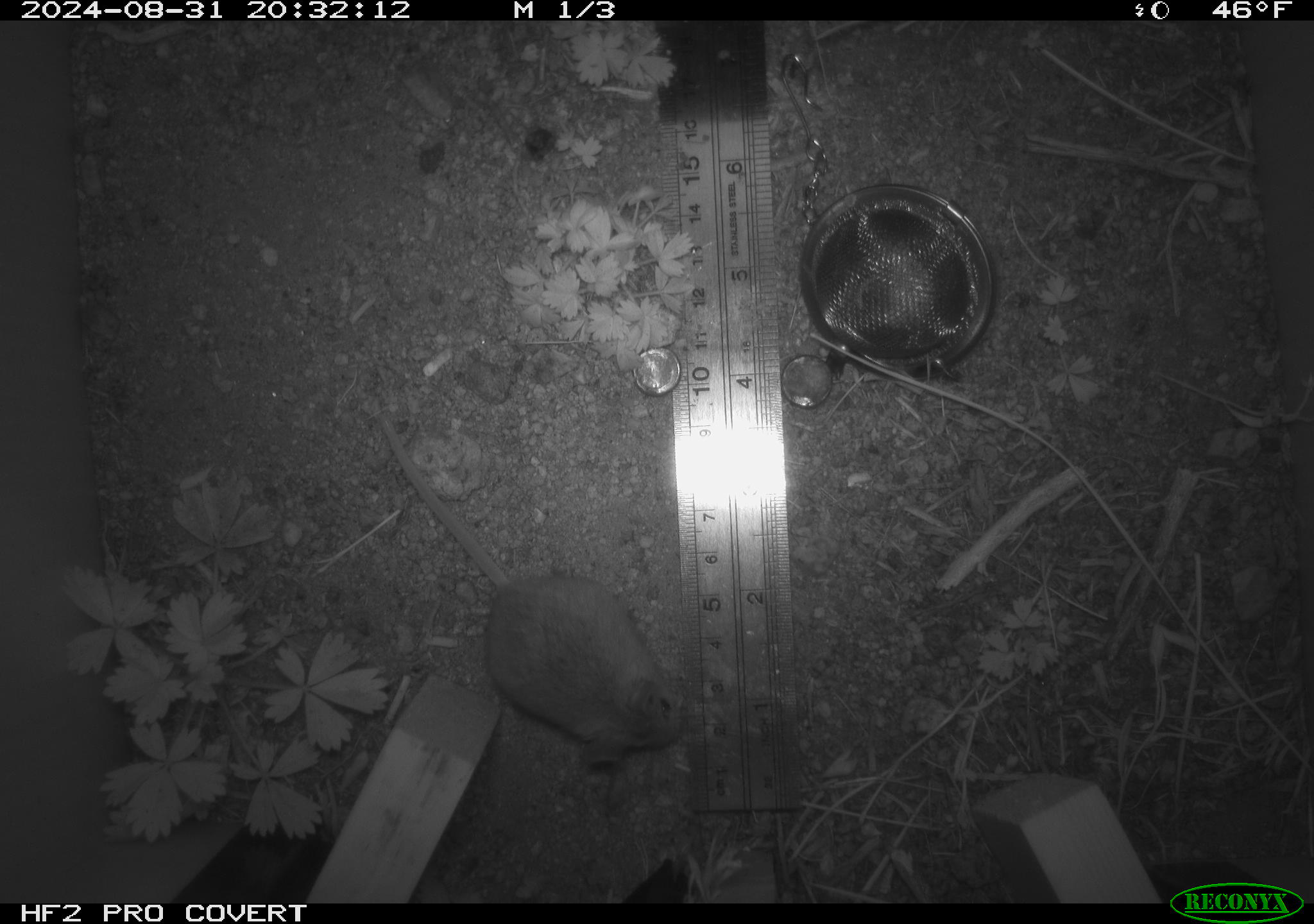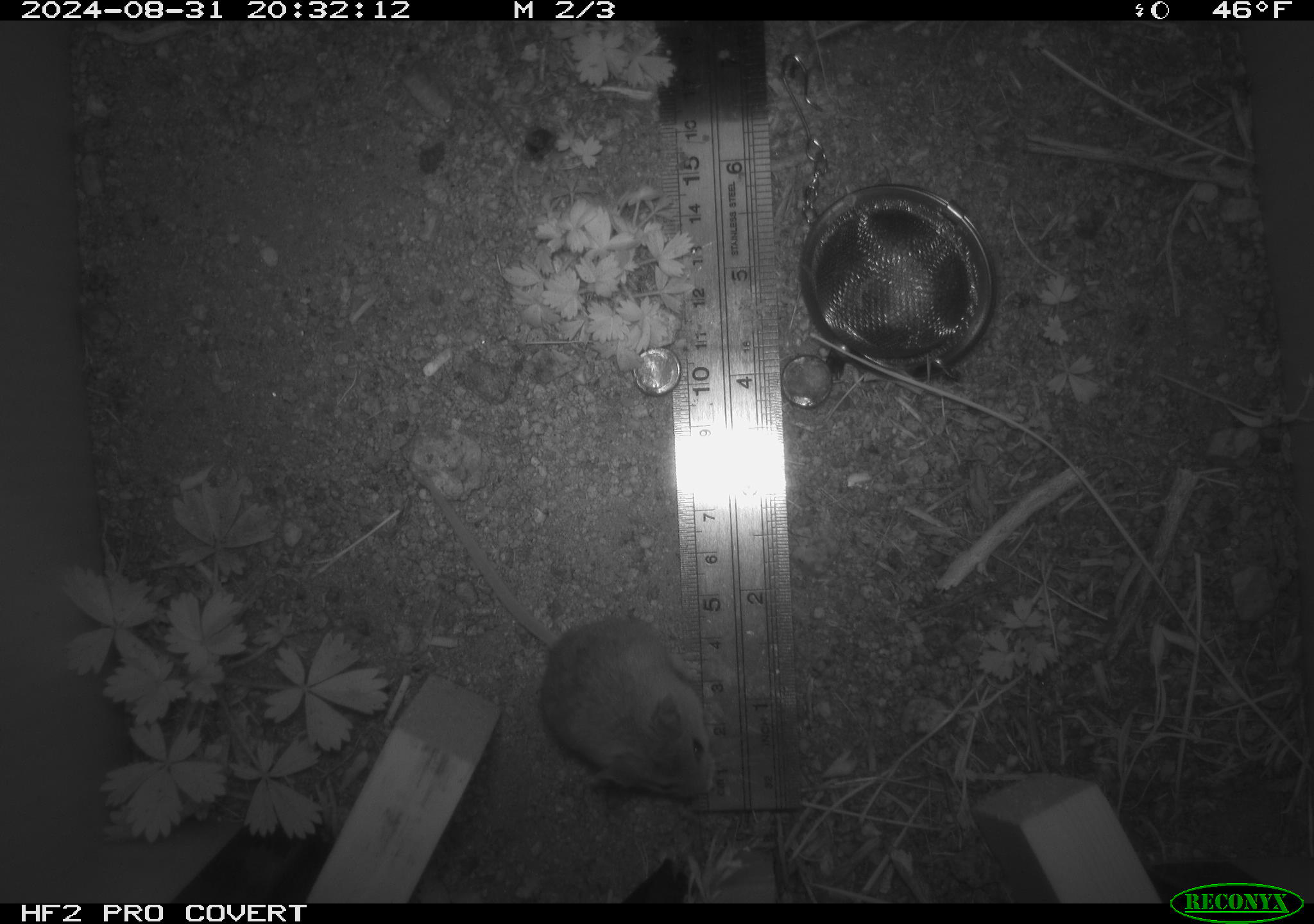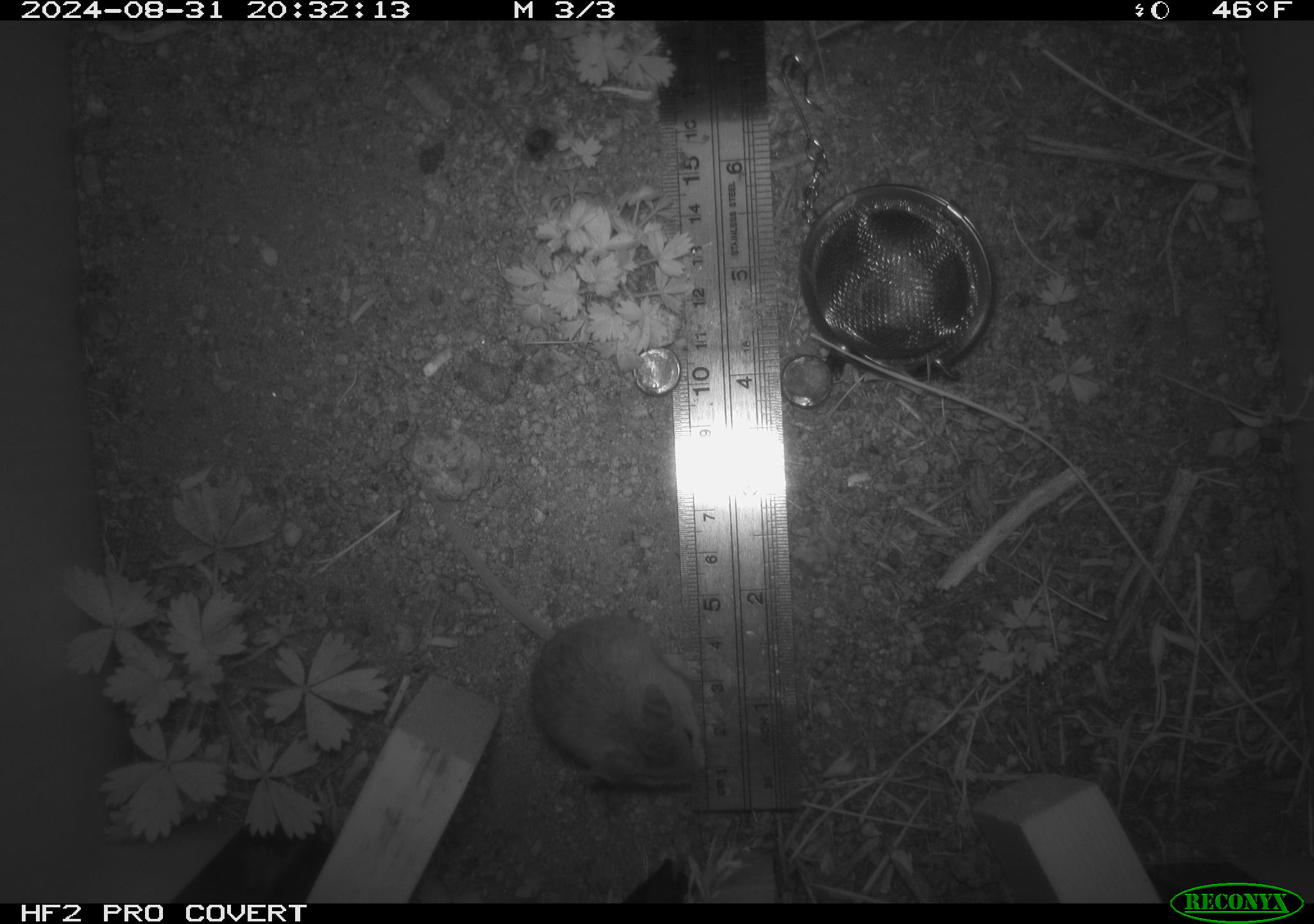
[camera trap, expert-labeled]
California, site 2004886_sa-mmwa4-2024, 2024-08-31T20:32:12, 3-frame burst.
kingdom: Animalia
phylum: Chordata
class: Mammalia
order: Rodentia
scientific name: Rodentia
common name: mouse species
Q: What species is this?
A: Mouse species (Rodentia).